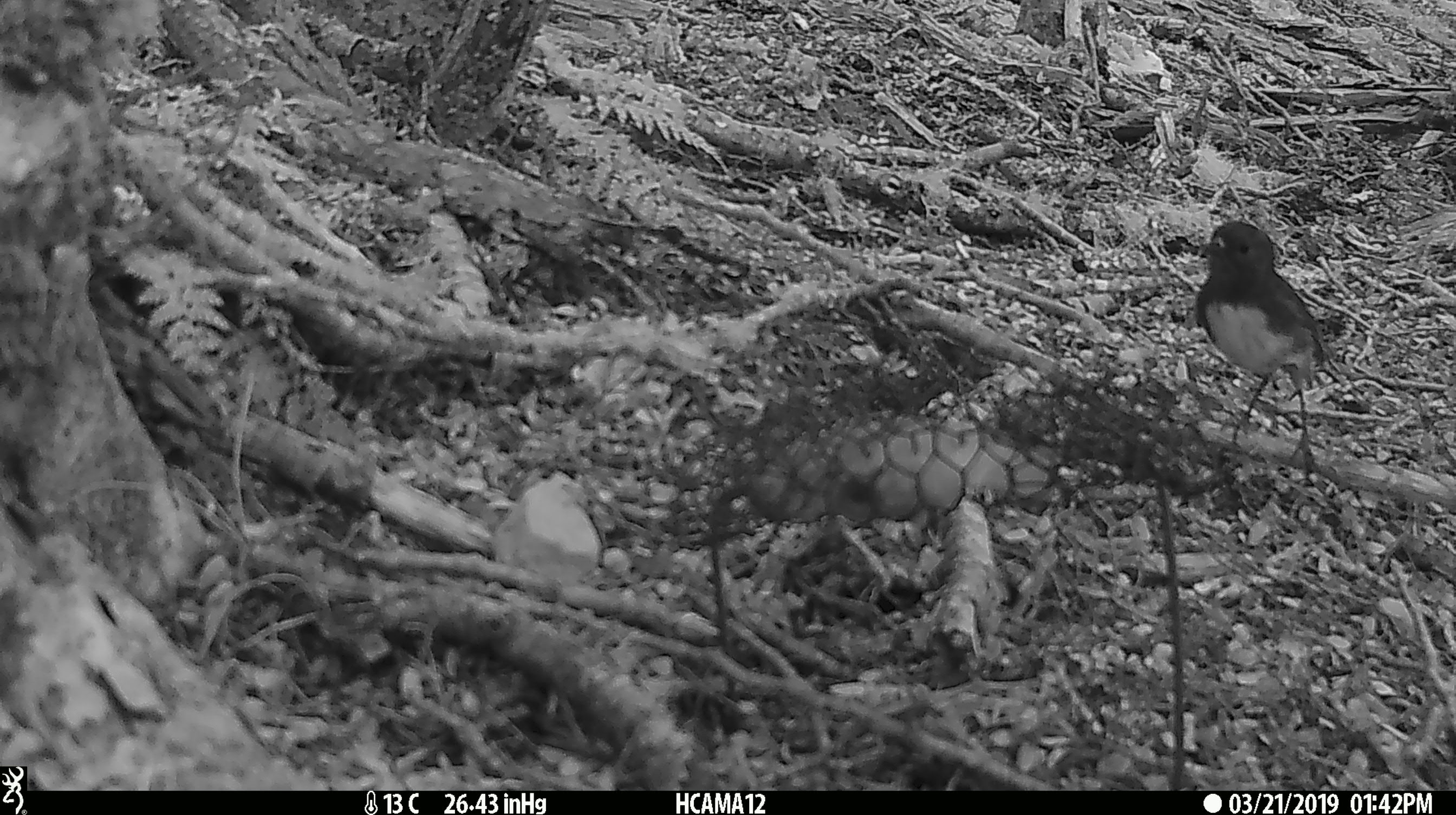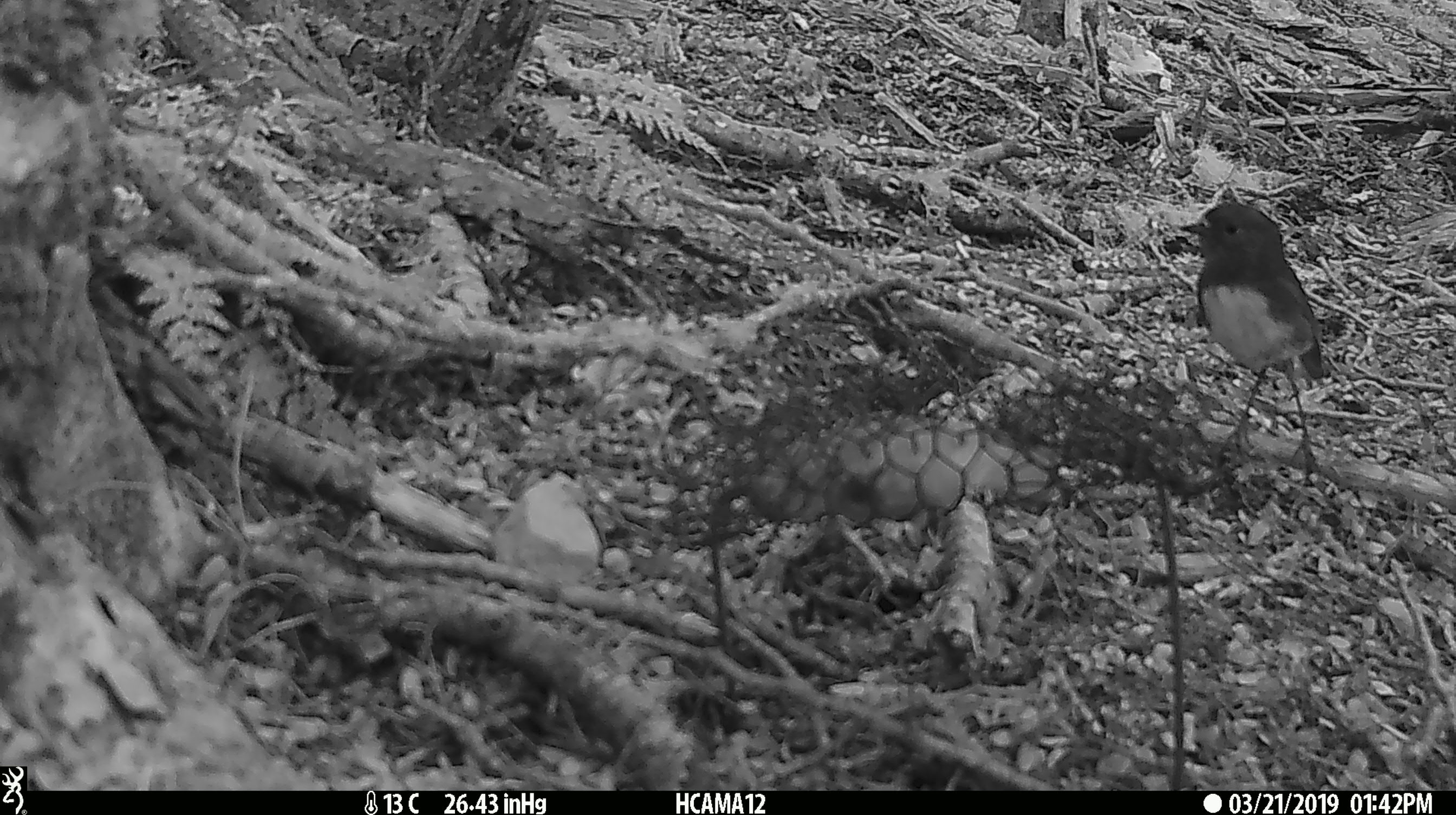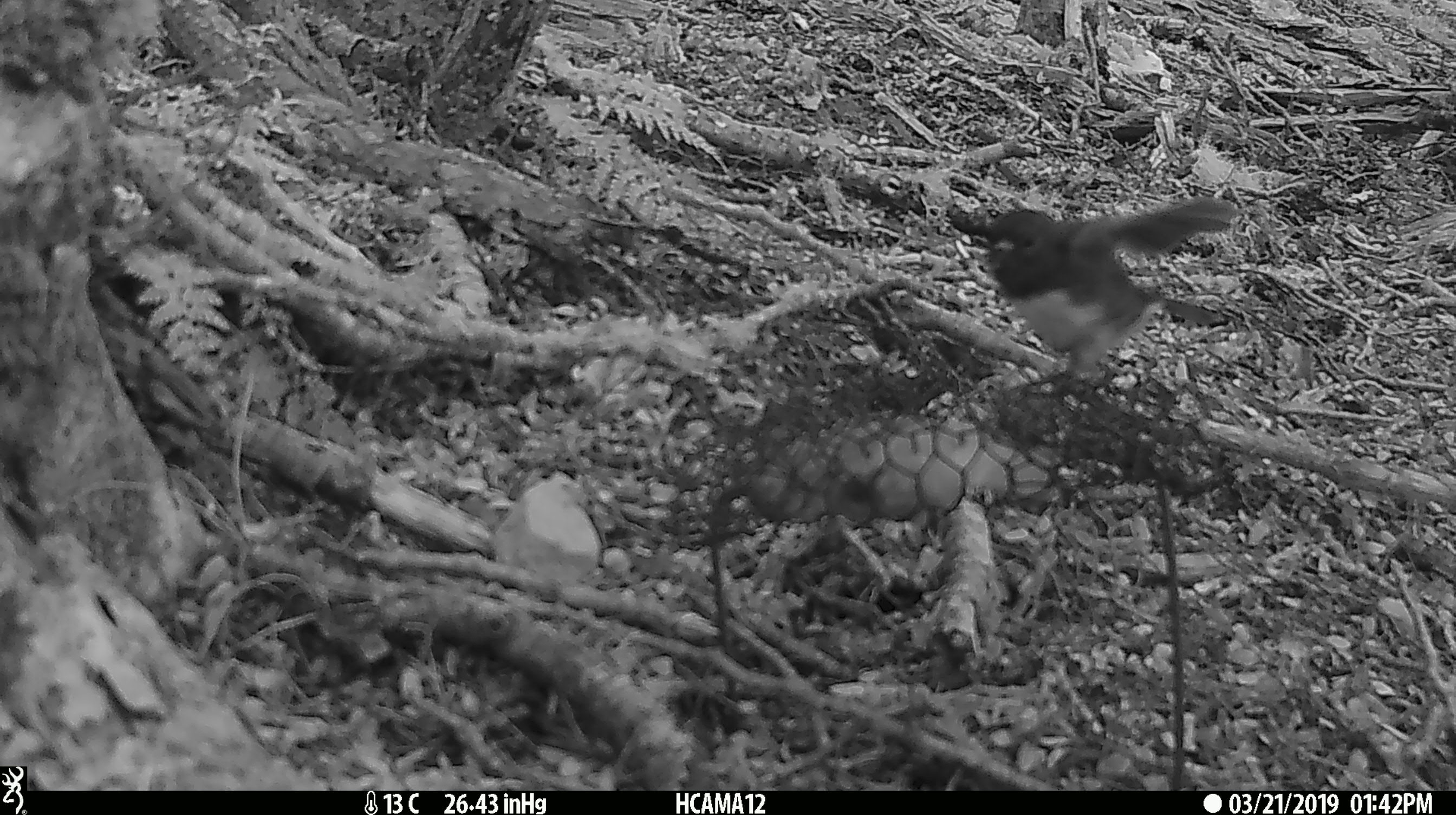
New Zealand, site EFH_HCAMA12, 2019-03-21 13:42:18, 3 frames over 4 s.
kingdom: Animalia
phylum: Chordata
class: Aves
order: Passeriformes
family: Petroicidae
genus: Petroica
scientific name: Petroica australis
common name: new zealand robin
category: robin